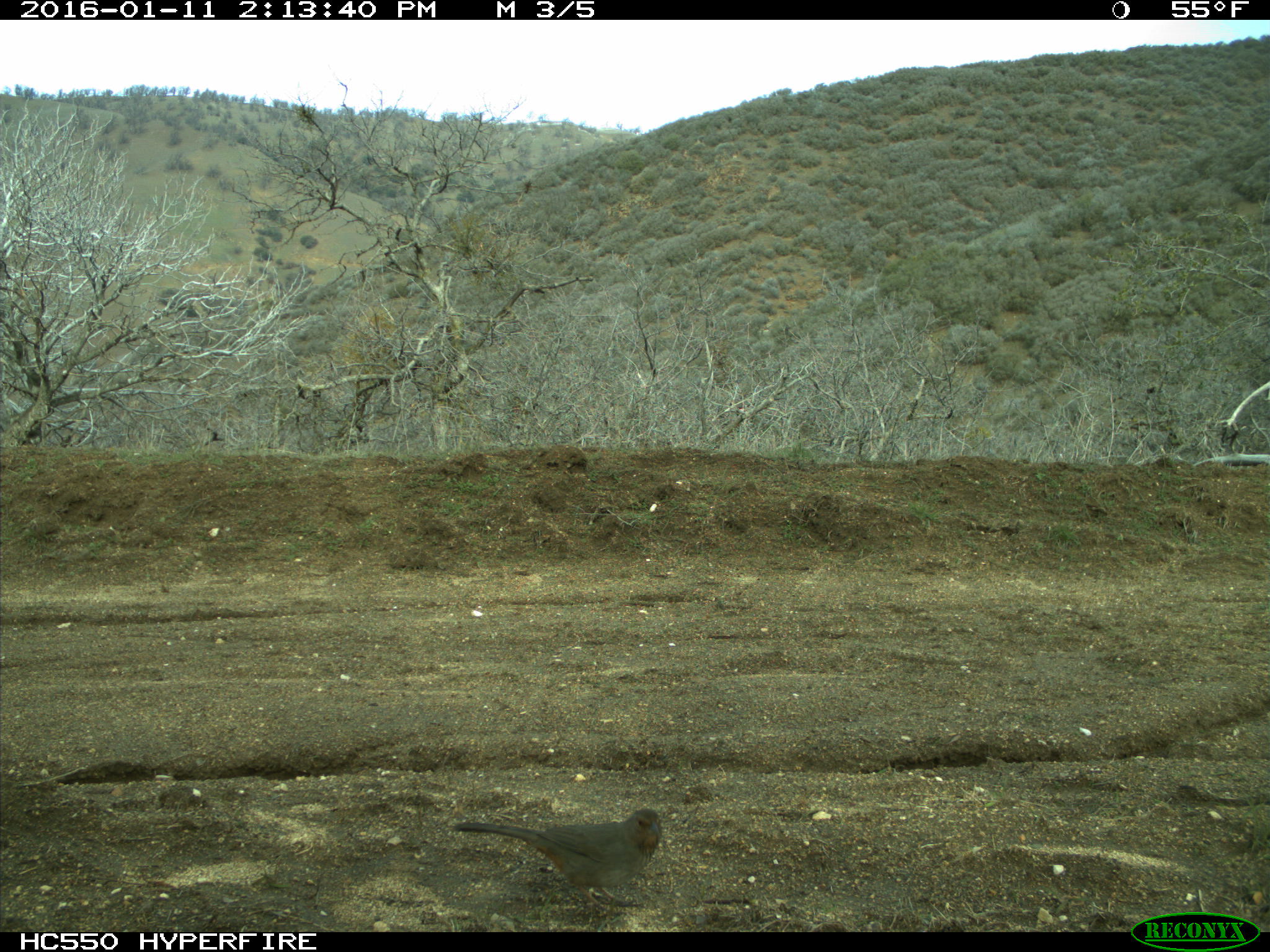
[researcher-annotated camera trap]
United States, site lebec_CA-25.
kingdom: Animalia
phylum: Chordata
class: Aves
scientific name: Aves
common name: birds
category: unidentified bird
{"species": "unidentified bird (birds) (Aves)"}